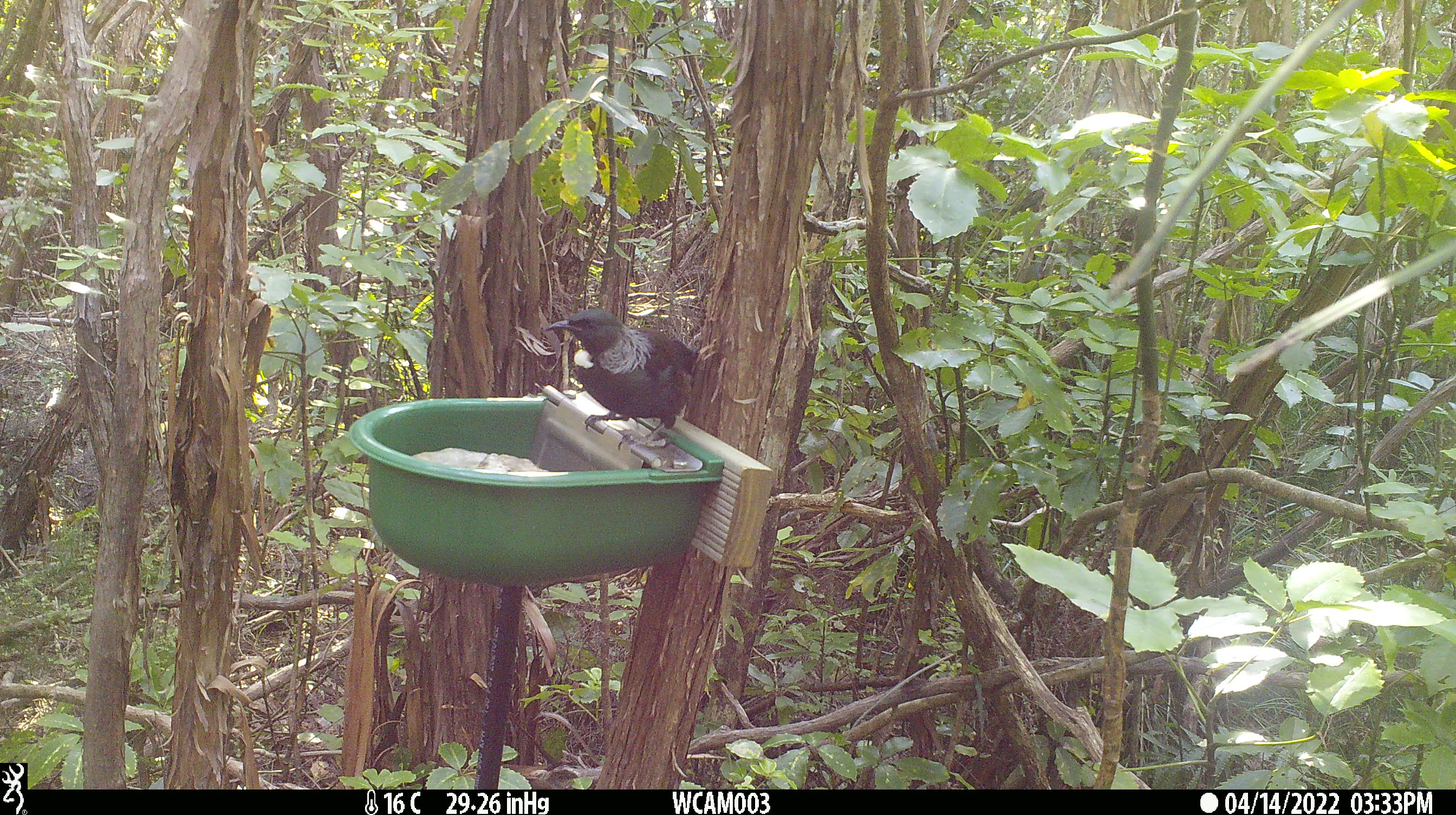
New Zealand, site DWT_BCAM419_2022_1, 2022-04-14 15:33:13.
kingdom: Animalia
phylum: Chordata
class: Aves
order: Passeriformes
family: Meliphagidae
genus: Prosthemadera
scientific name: Prosthemadera novaeseelandiae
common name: tui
Tui (Prosthemadera novaeseelandiae).